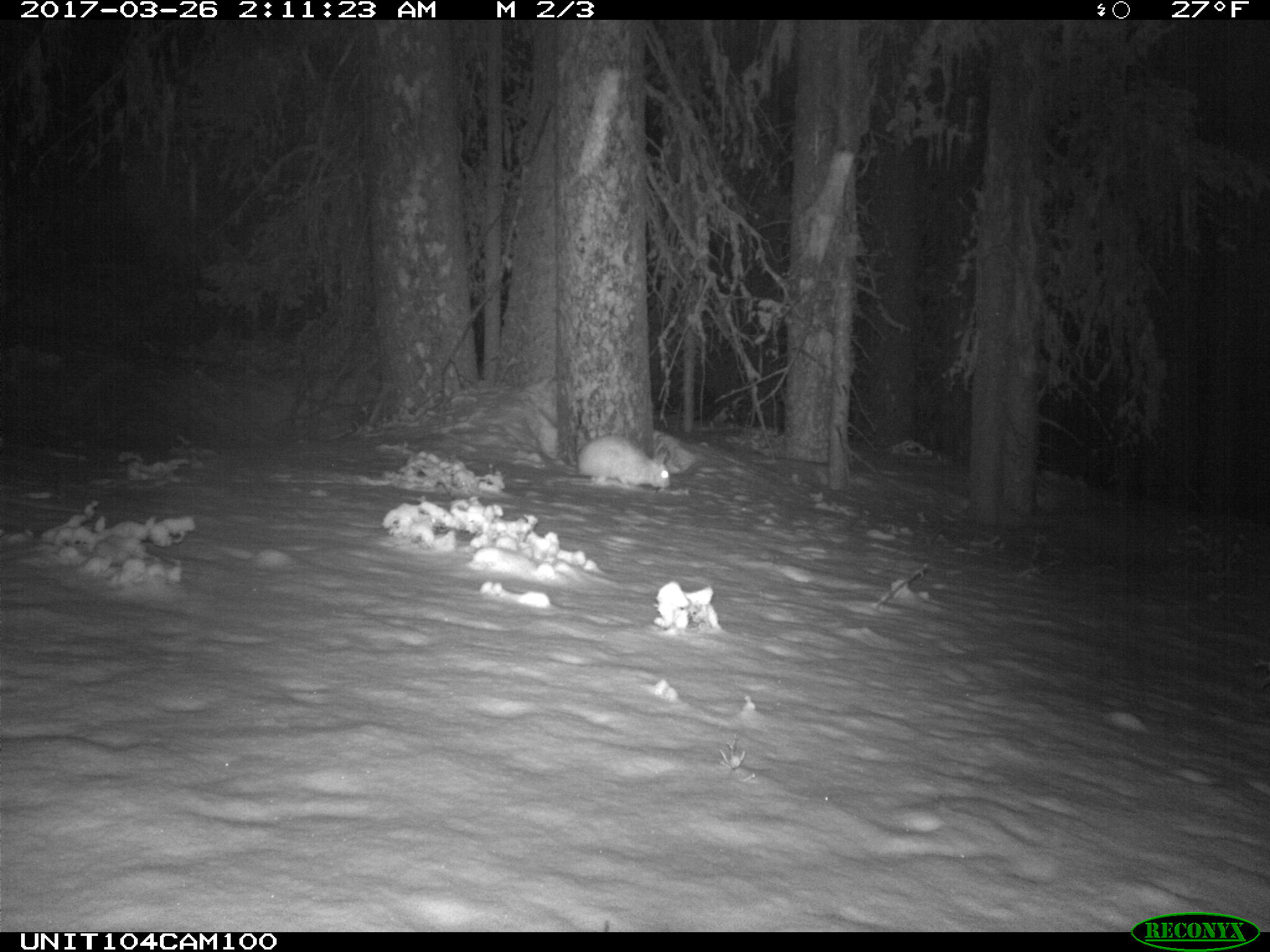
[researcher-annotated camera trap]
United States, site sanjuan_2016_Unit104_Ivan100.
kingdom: Animalia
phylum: Chordata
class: Mammalia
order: Lagomorpha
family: Leporidae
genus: Lepus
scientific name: Lepus americanus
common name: snowshoe hare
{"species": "Lepus americanus (snowshoe hare)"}